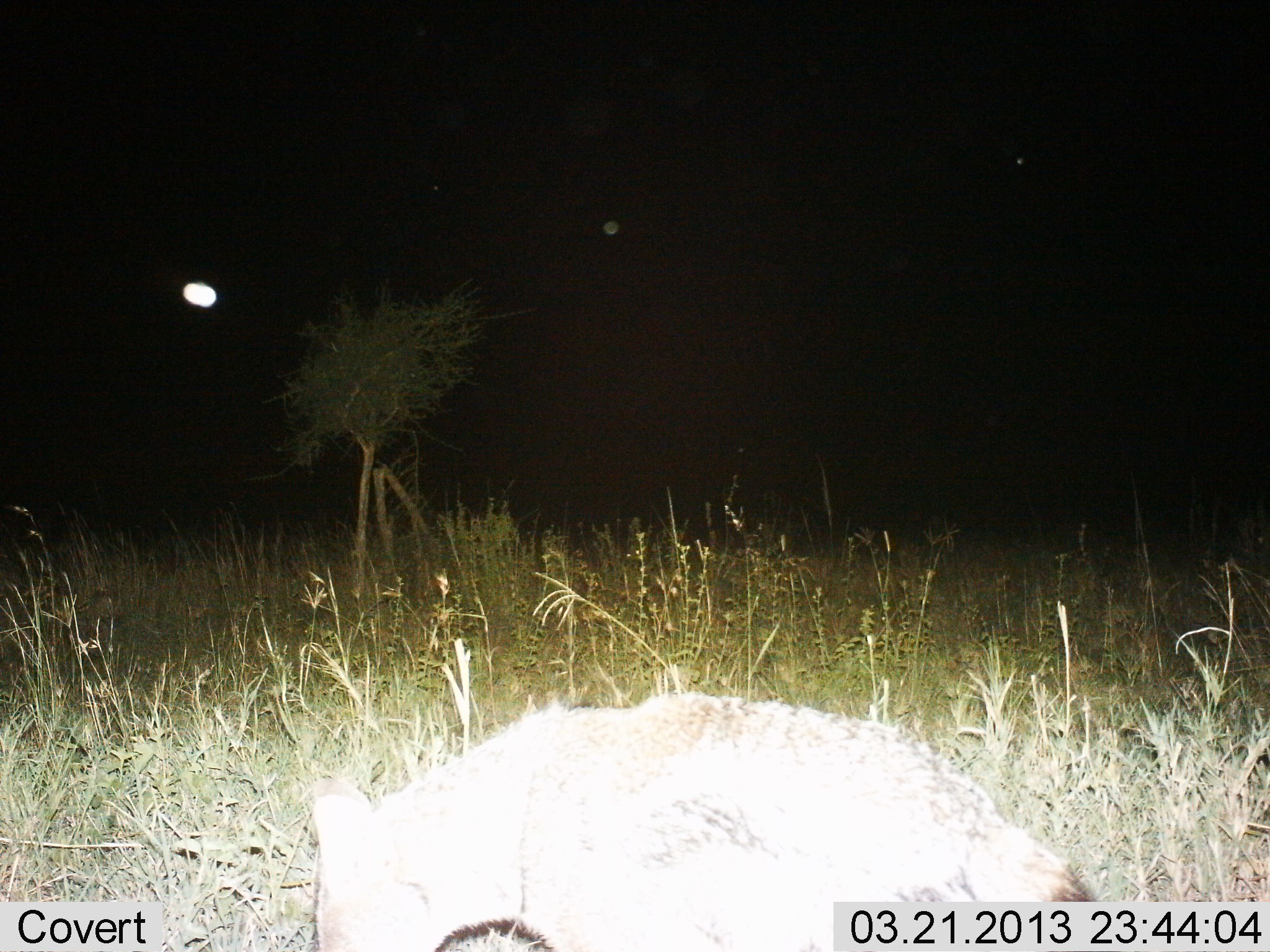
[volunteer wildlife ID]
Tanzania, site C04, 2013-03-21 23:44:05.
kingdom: Animalia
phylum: Chordata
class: Mammalia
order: Carnivora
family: Canidae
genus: Lupulella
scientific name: Lupulella mesomelas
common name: black-backed jackal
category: jackal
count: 1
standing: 50%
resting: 0%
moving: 50%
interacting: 0%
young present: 0%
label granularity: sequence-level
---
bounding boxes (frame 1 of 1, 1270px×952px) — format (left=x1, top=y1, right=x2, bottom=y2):
animal: (left=311, top=690, right=1095, bottom=952)